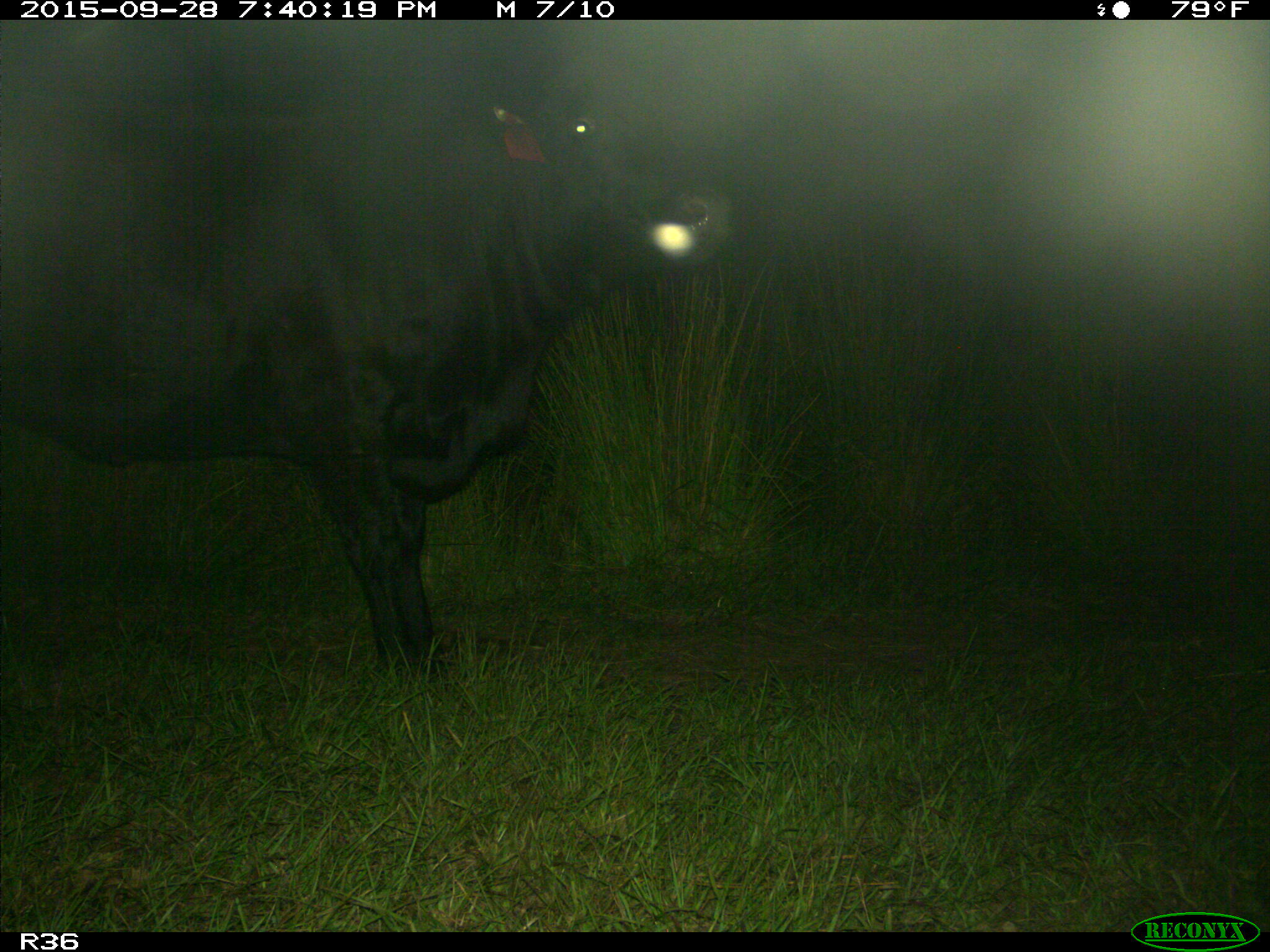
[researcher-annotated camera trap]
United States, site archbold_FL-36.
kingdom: Animalia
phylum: Chordata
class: Mammalia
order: Artiodactyla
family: Bovidae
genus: Bos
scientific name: Bos taurus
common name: domestic cow